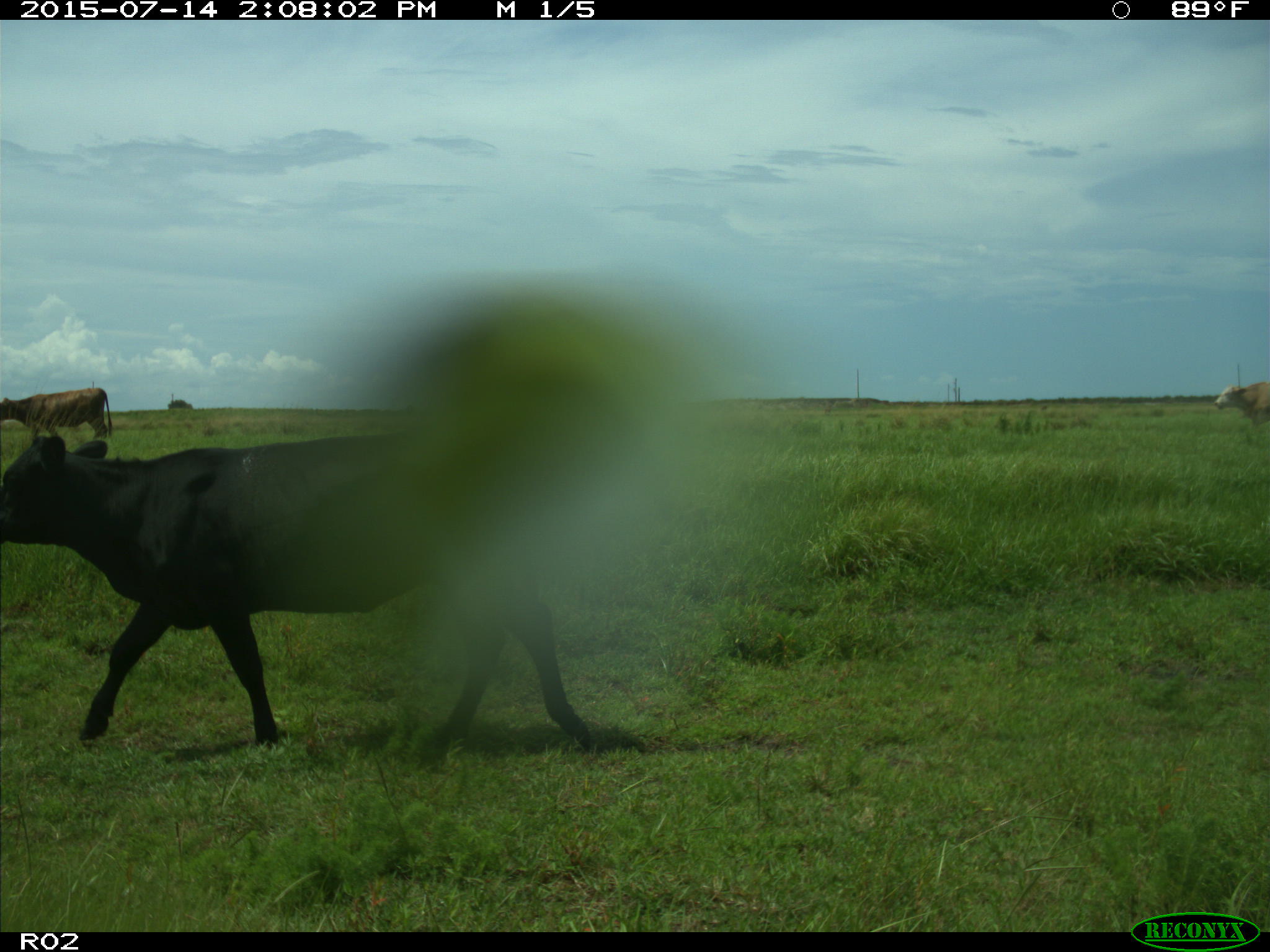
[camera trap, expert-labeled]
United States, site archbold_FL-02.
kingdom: Animalia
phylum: Chordata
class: Mammalia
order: Artiodactyla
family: Bovidae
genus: Bos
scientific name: Bos taurus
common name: domestic cow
Bos taurus (domestic cow).